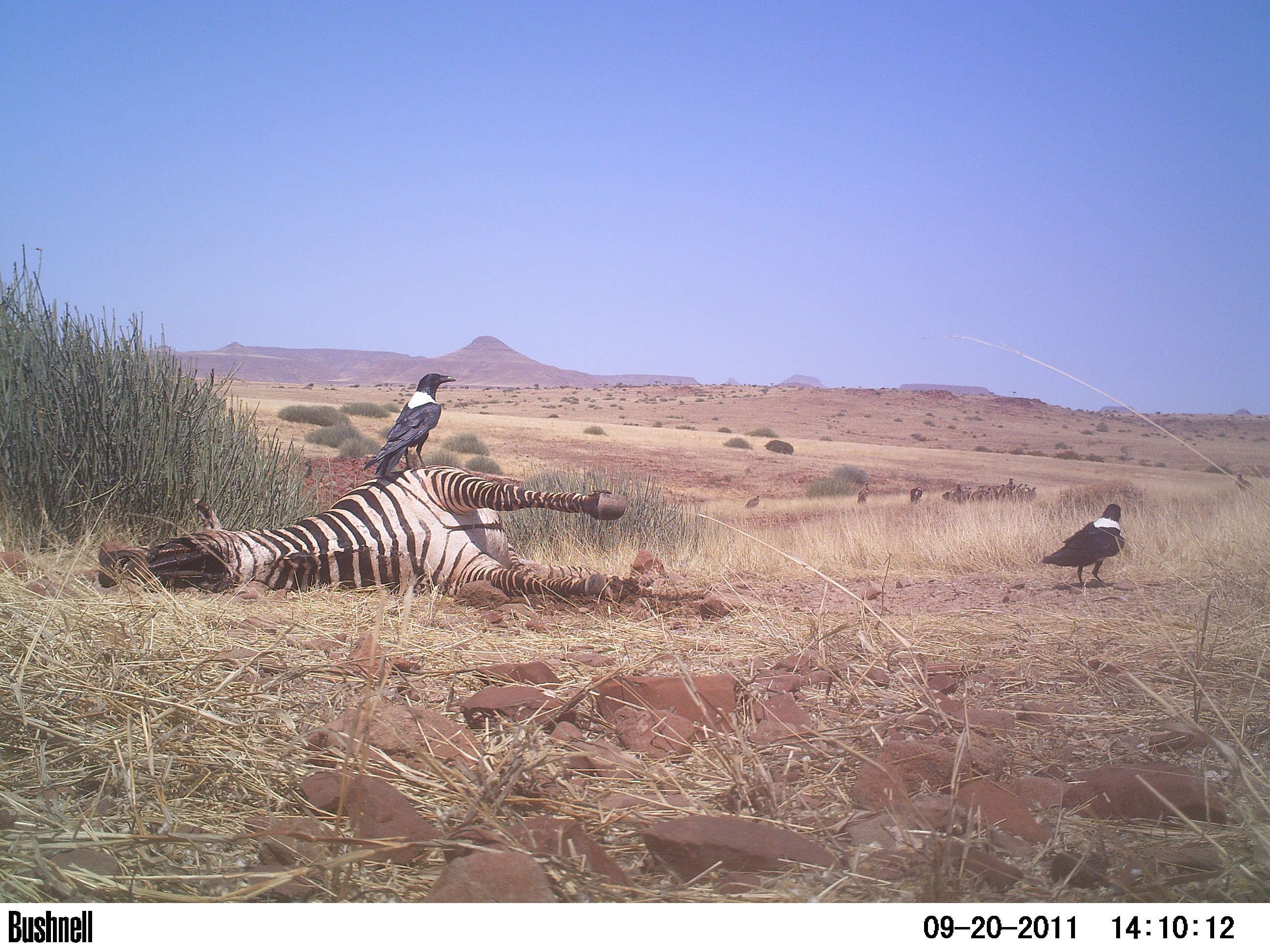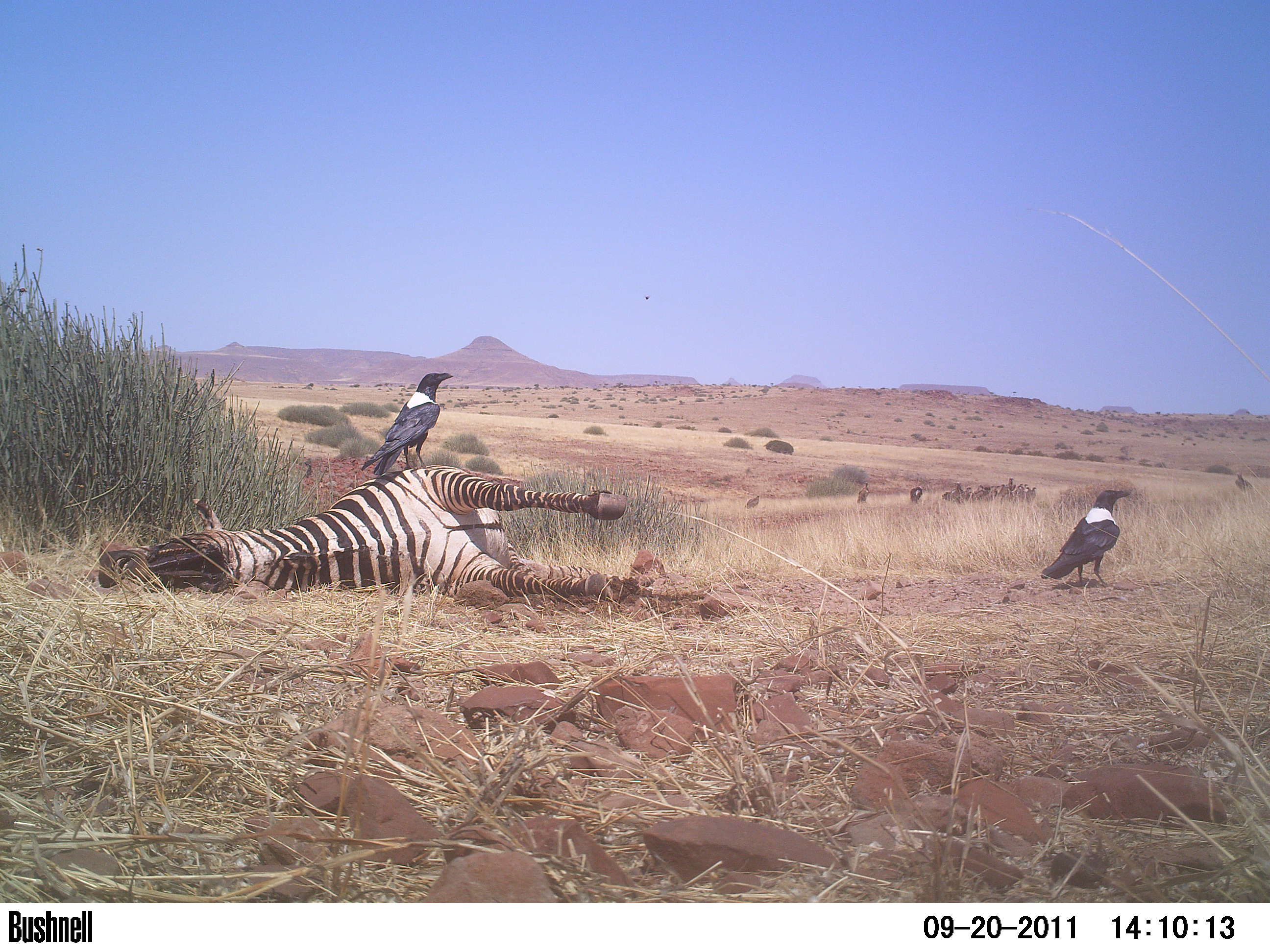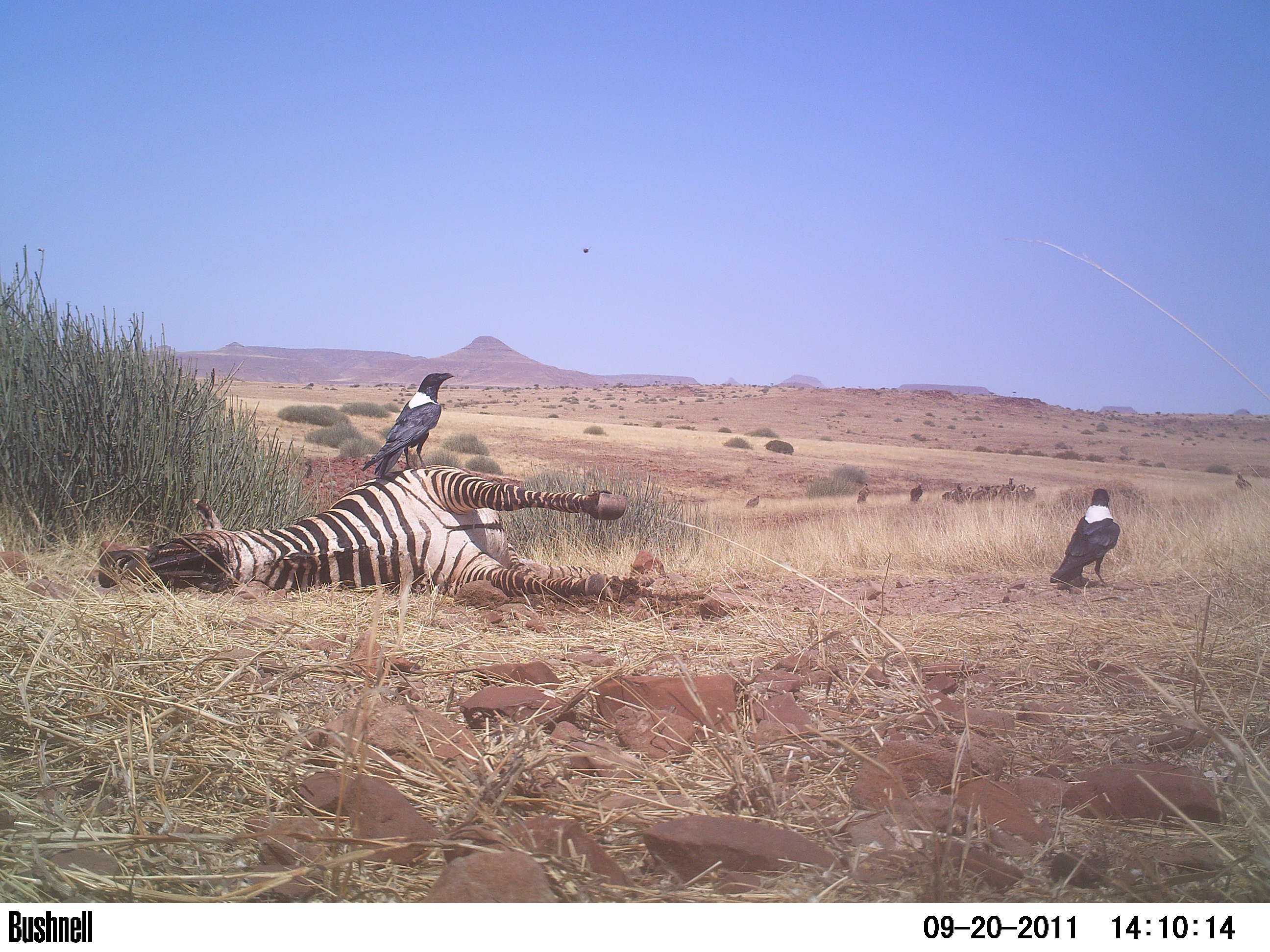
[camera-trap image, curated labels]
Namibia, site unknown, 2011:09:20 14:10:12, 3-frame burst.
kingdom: Animalia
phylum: Chordata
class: Aves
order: Passeriformes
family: Corvidae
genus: Corvus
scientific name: Corvus albus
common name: pied crow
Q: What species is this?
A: Corvus albus (pied crow).